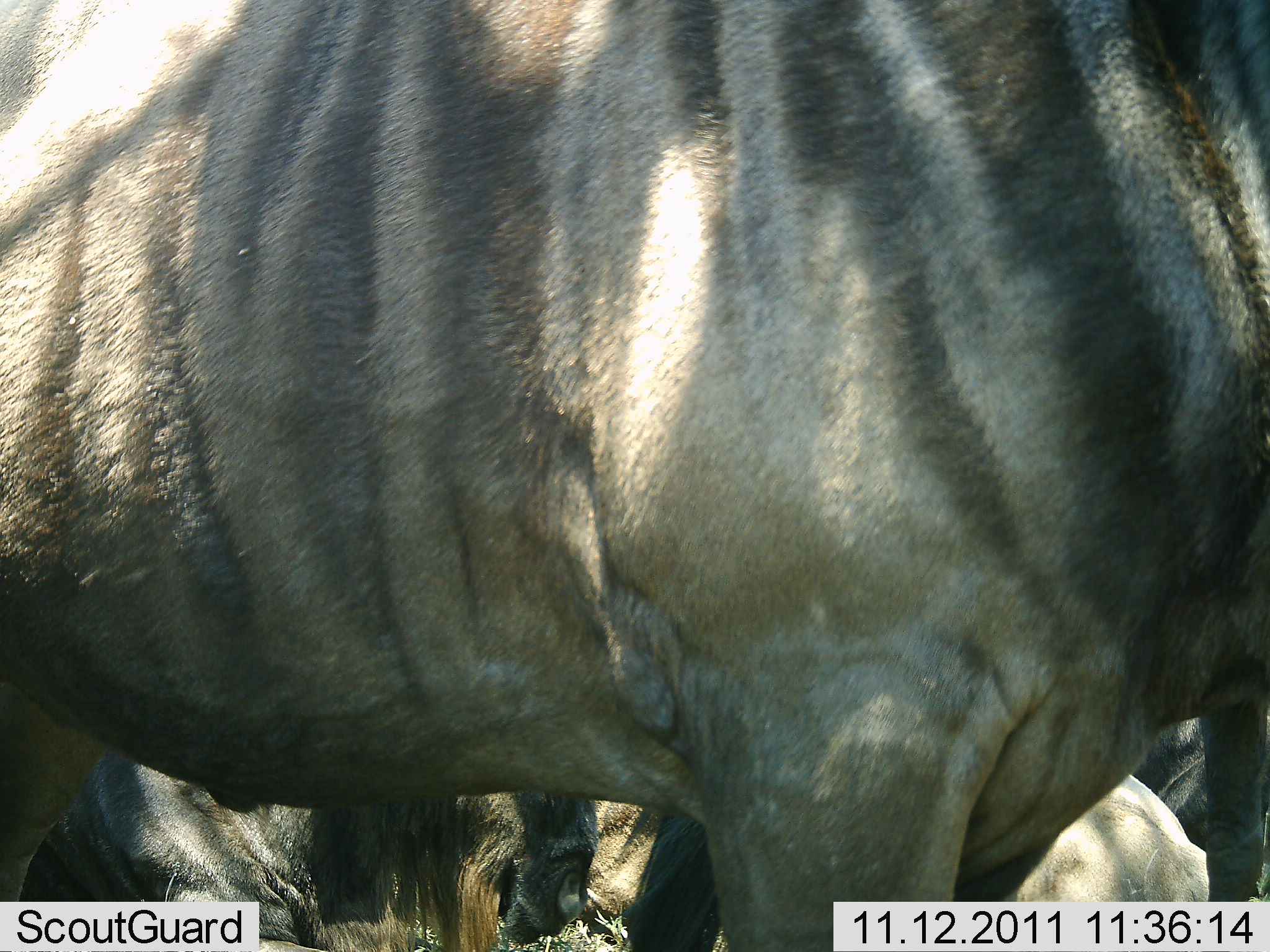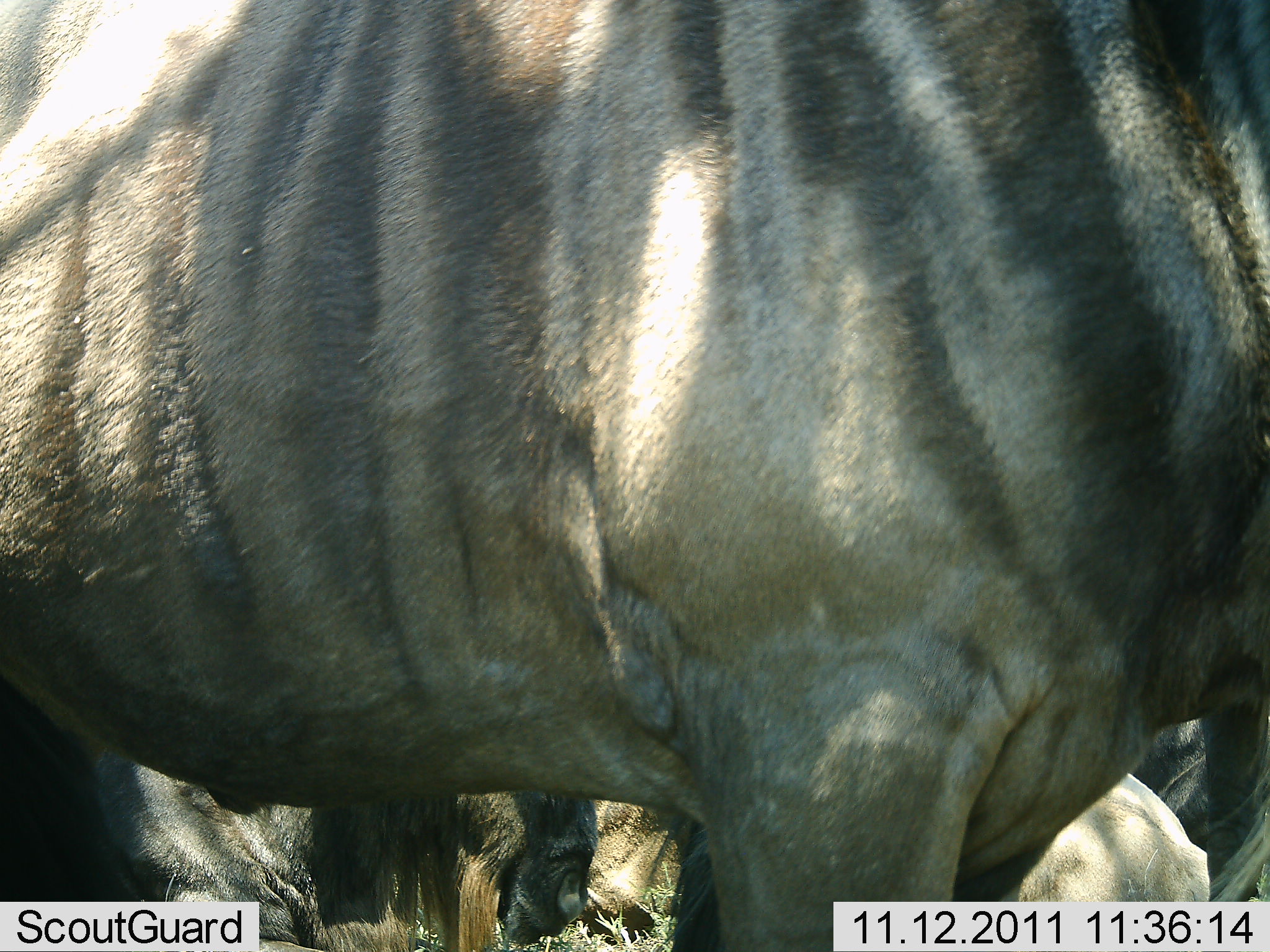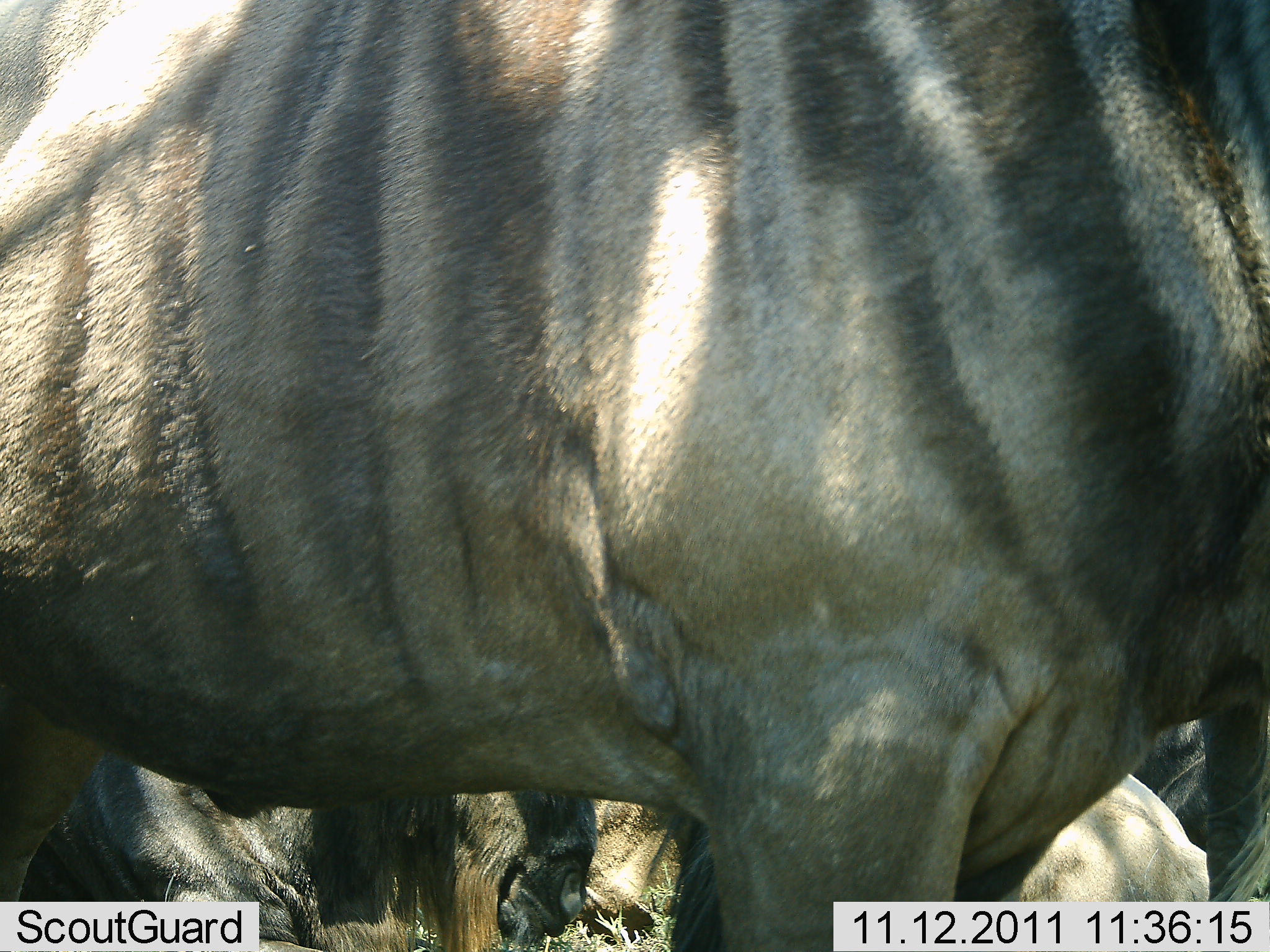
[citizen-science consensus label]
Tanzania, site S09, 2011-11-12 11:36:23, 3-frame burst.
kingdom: Animalia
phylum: Chordata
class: Mammalia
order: Artiodactyla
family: Bovidae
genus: Connochaetes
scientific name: Connochaetes taurinus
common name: blue wildebeest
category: wildebeest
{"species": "wildebeest (blue wildebeest) (Connochaetes taurinus)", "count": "2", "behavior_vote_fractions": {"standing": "100%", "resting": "69%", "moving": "0%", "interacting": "0%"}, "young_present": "0%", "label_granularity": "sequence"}